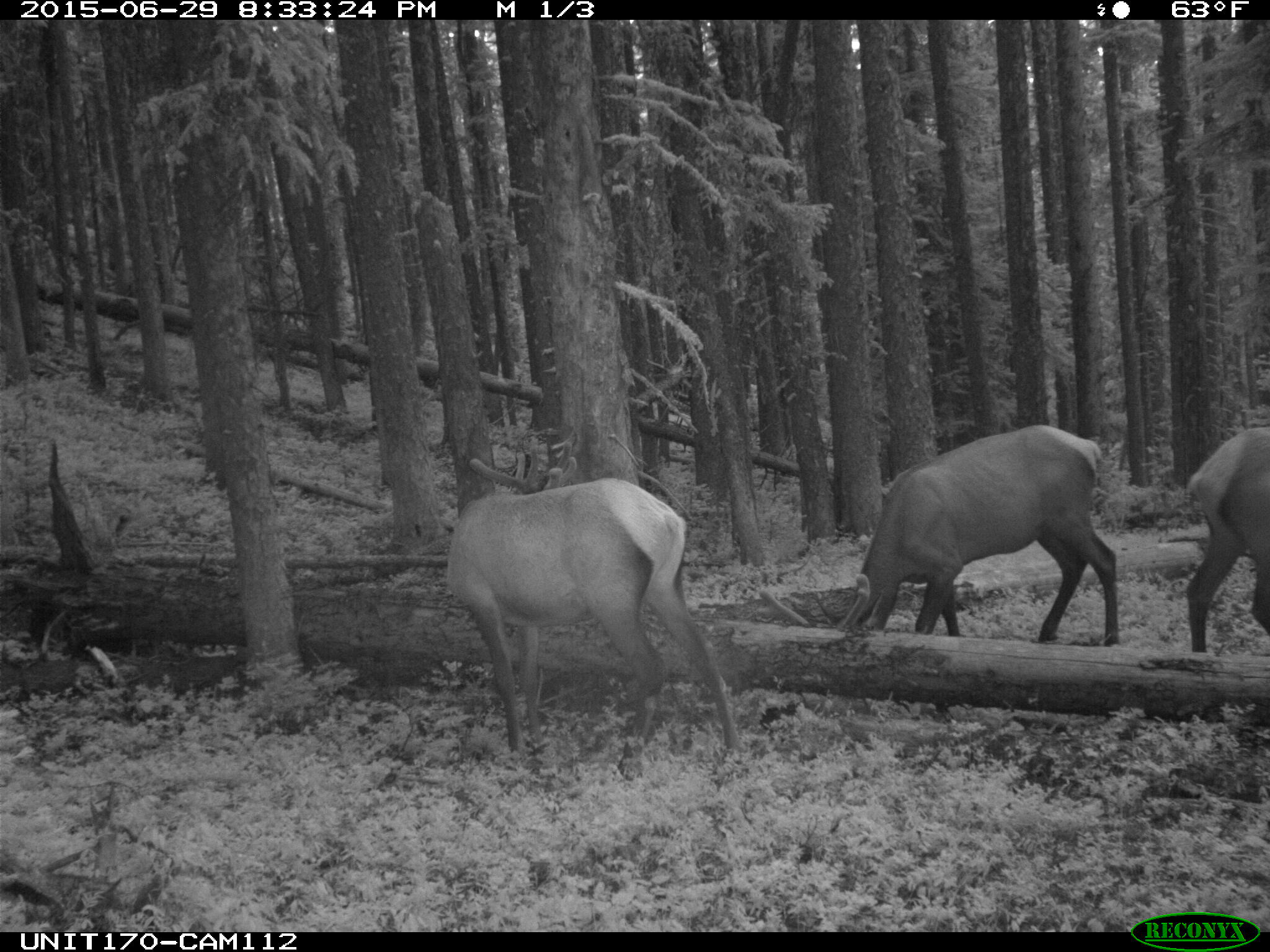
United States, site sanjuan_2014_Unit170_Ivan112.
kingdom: Animalia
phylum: Chordata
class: Mammalia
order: Artiodactyla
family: Cervidae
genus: Cervus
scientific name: Cervus elaphus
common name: red deer